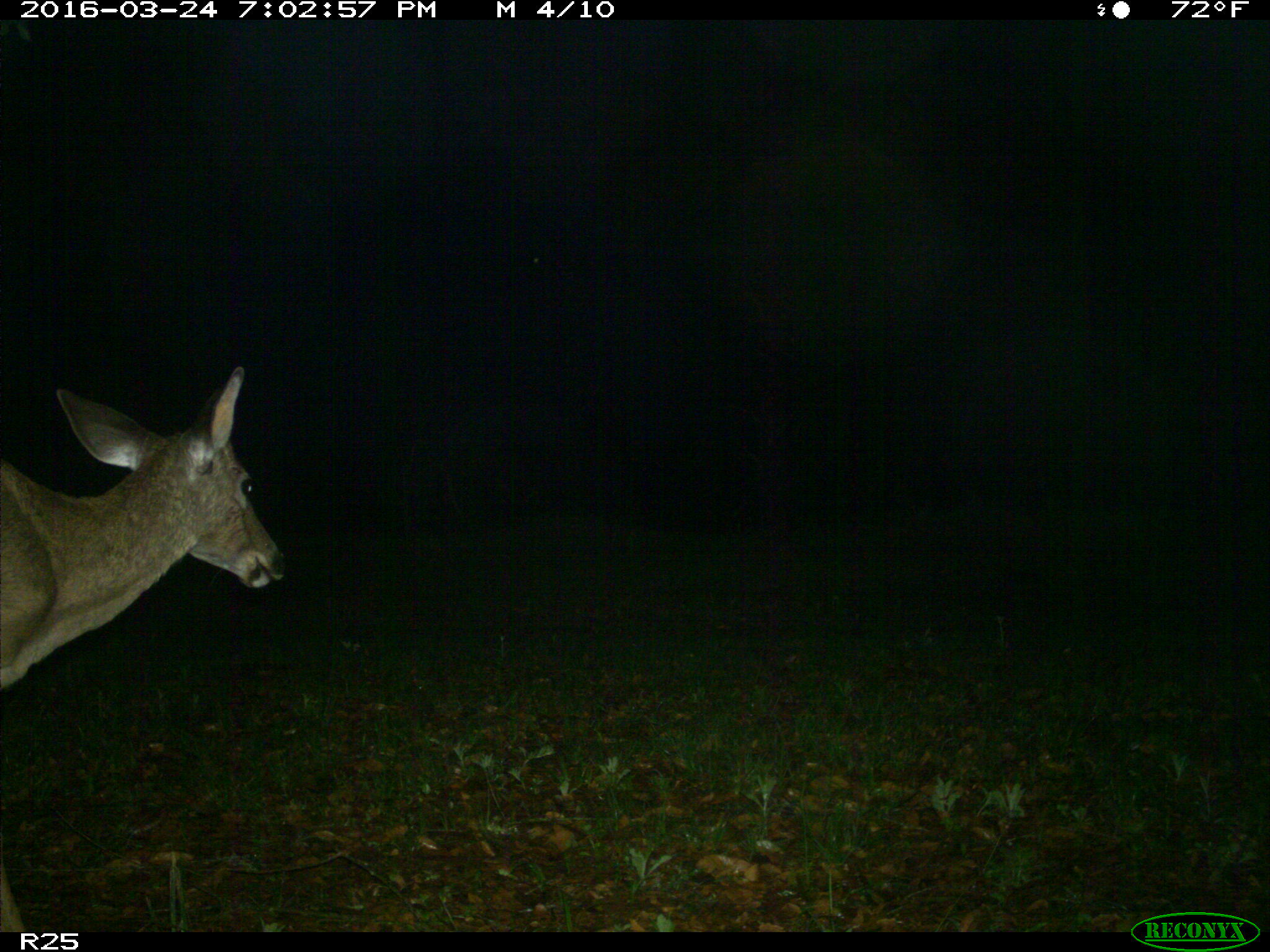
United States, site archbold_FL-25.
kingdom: Animalia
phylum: Chordata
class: Mammalia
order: Artiodactyla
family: Cervidae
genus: Odocoileus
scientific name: Odocoileus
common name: deer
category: unidentified deer